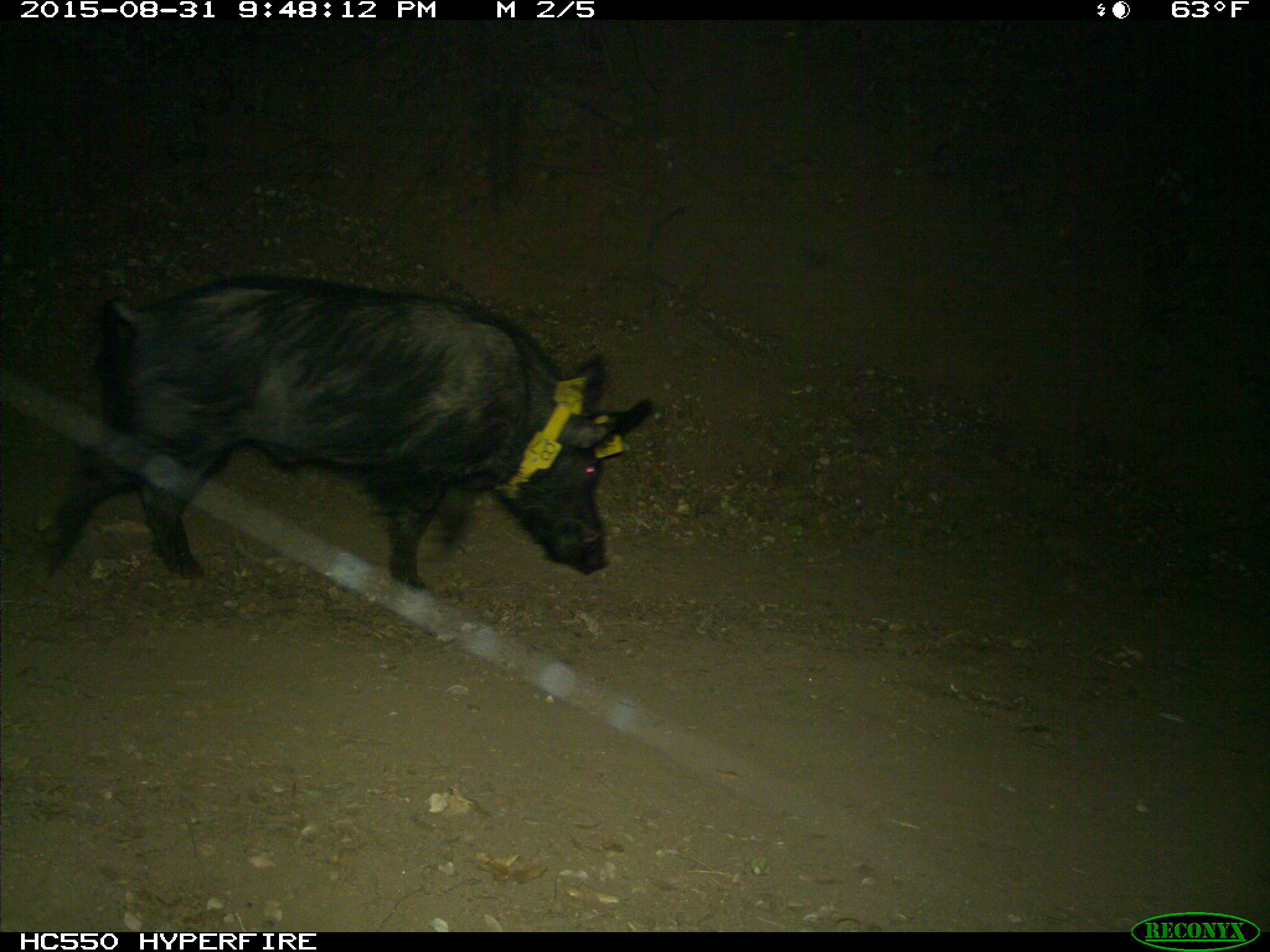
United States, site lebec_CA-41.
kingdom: Animalia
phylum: Chordata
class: Mammalia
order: Artiodactyla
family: Suidae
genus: Sus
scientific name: Sus scrofa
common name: wild boar